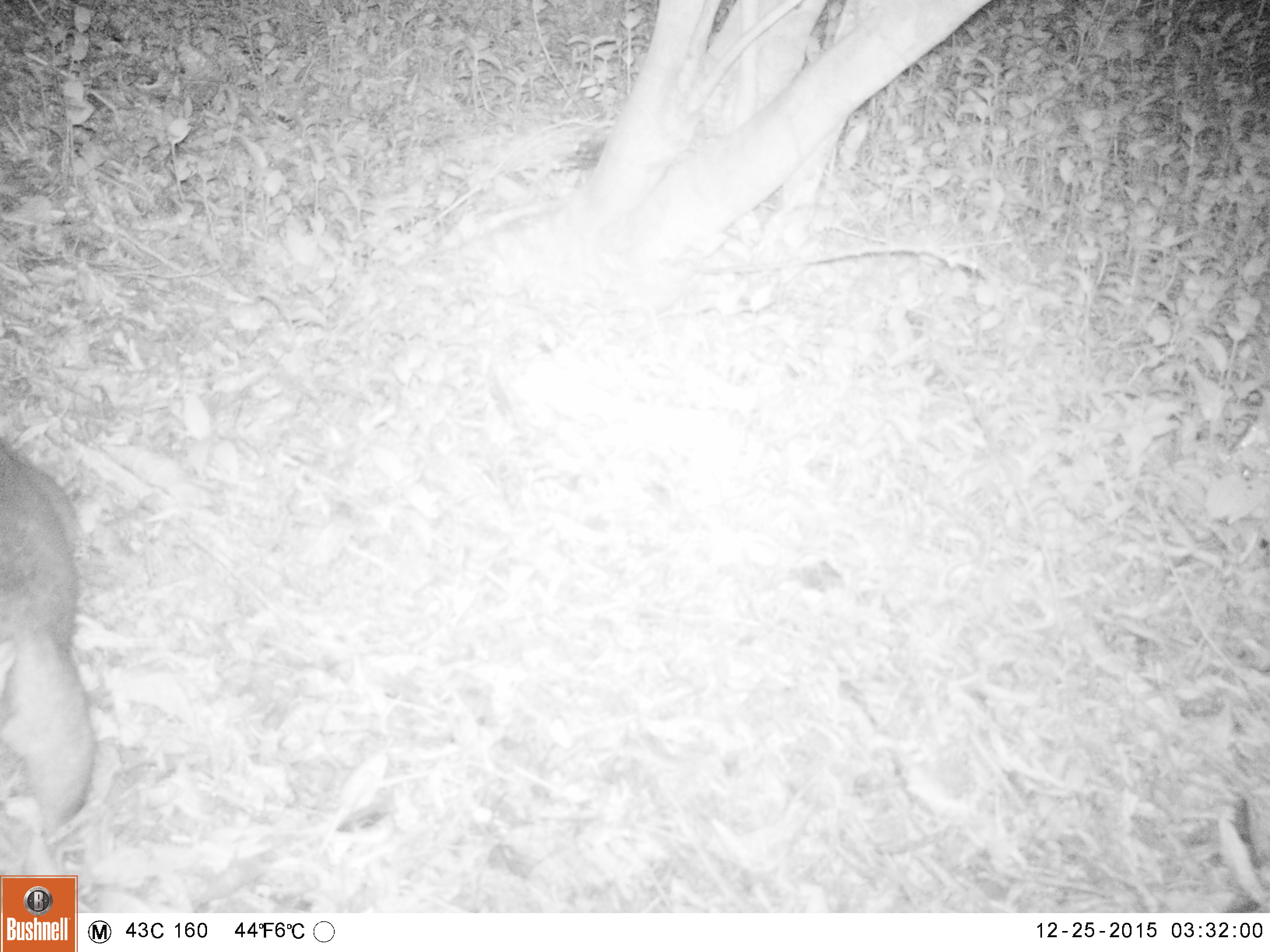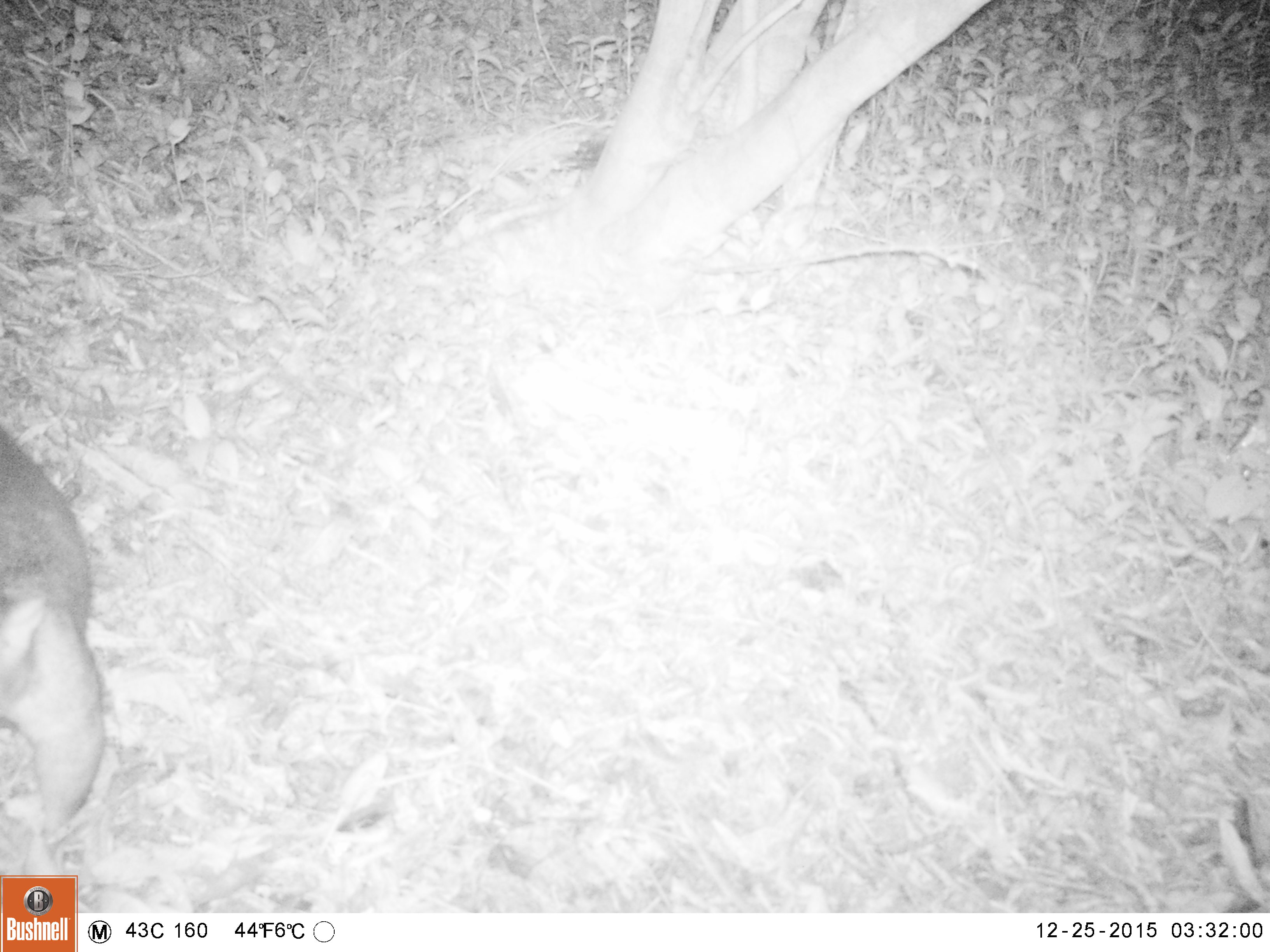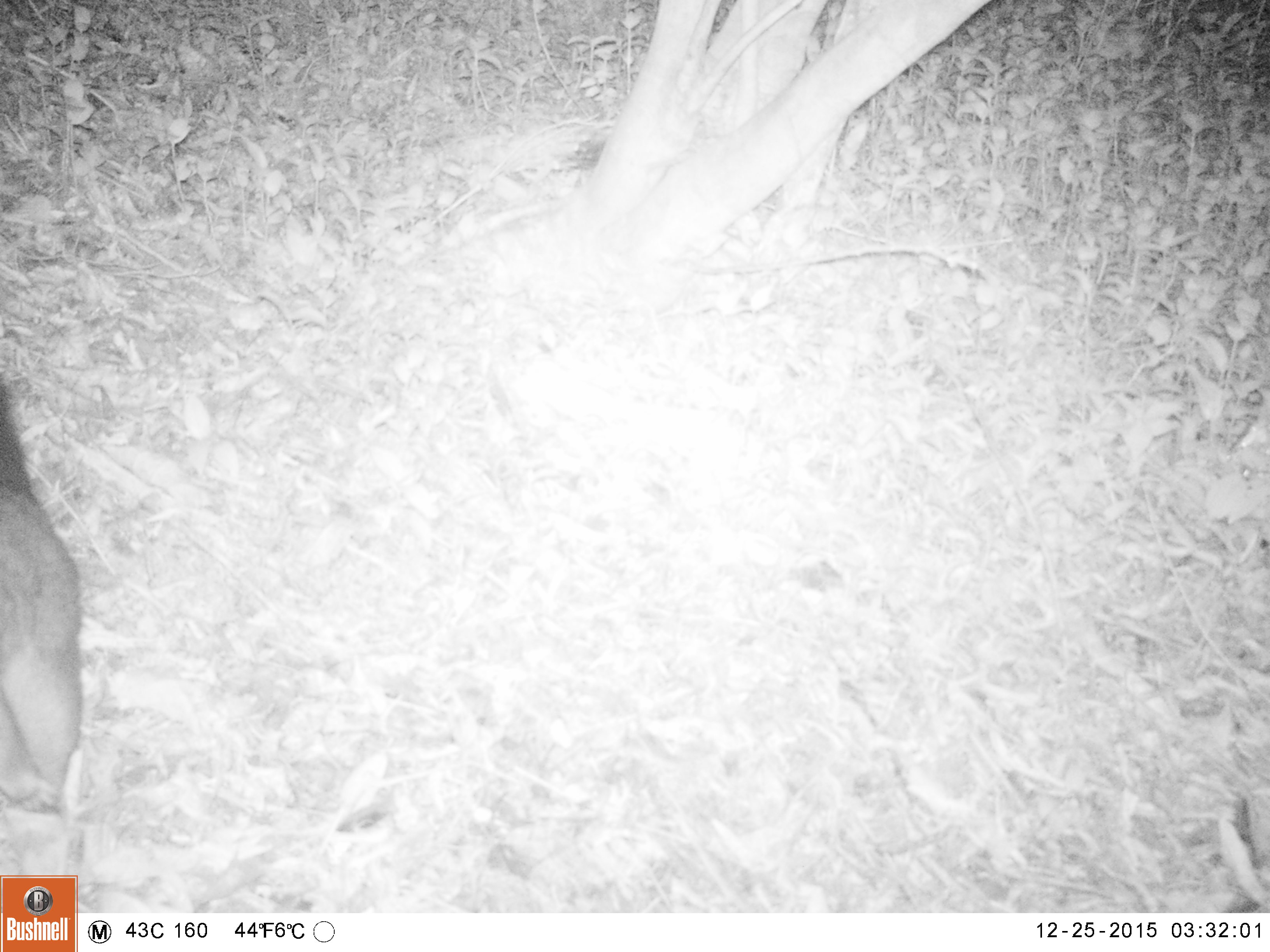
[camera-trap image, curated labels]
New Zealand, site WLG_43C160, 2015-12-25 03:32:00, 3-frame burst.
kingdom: Animalia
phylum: Chordata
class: Mammalia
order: Diprotodontia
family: Phalangeridae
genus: Trichosurus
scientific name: Trichosurus vulpecula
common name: common brushtail possum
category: possum